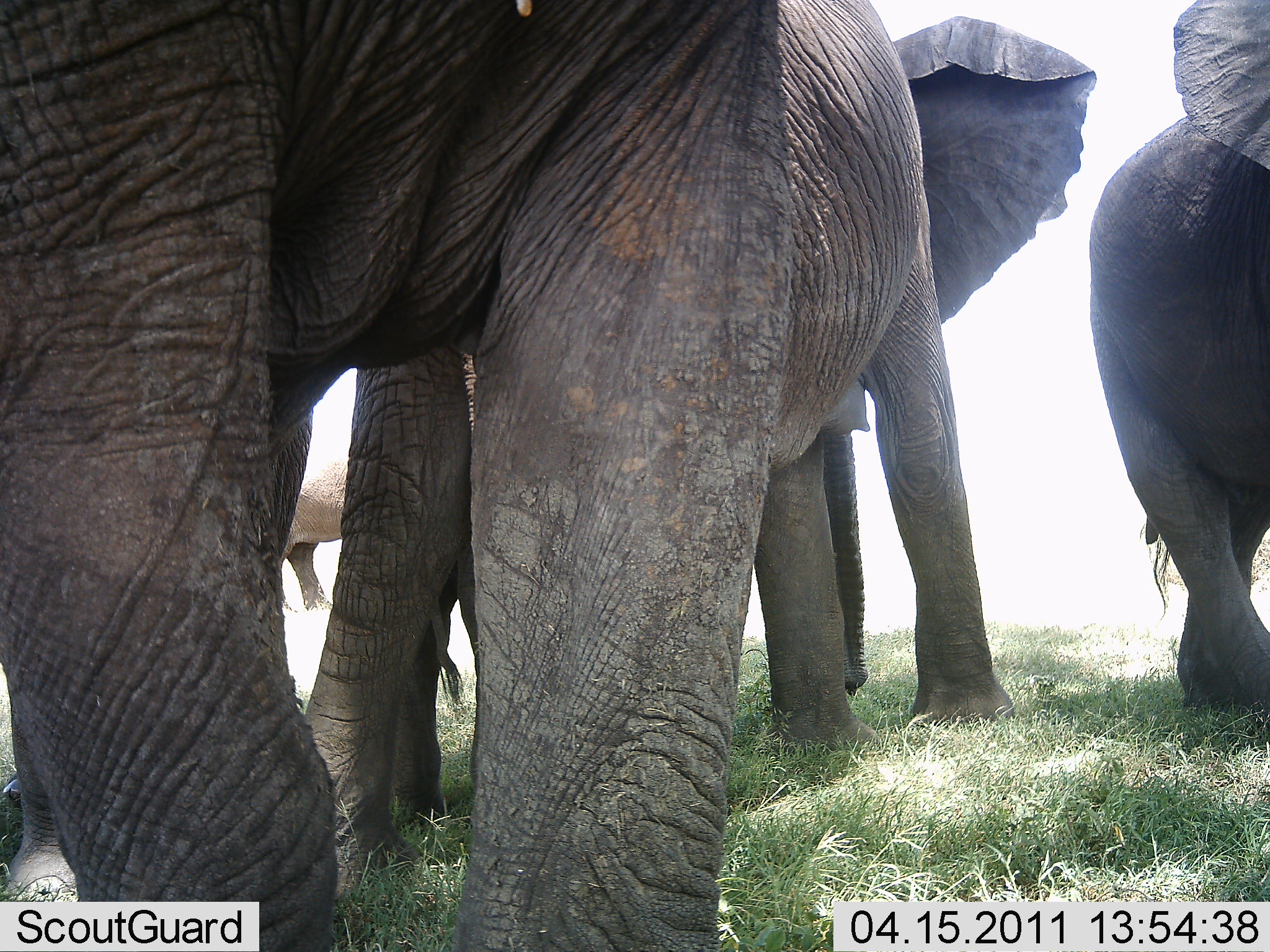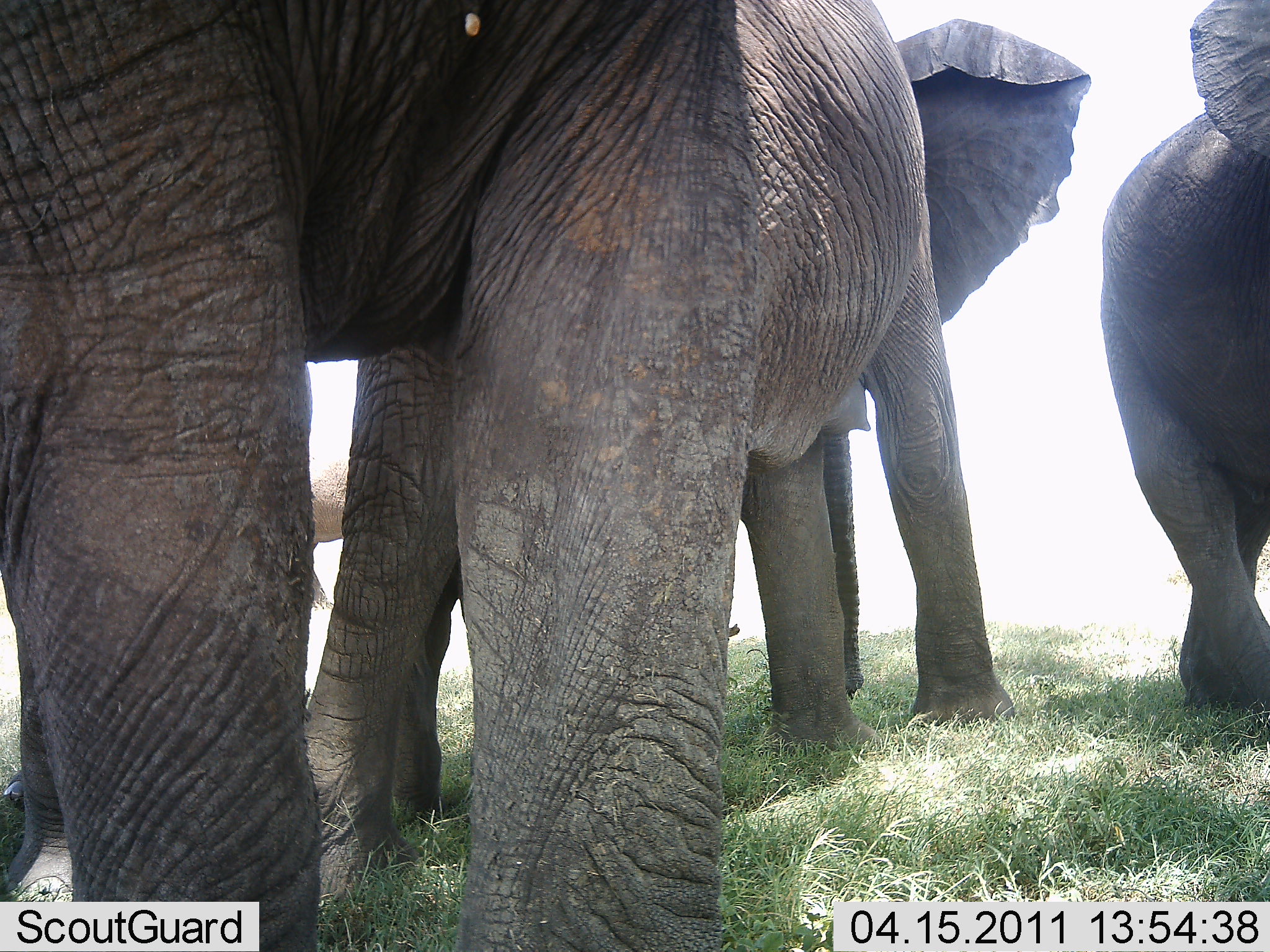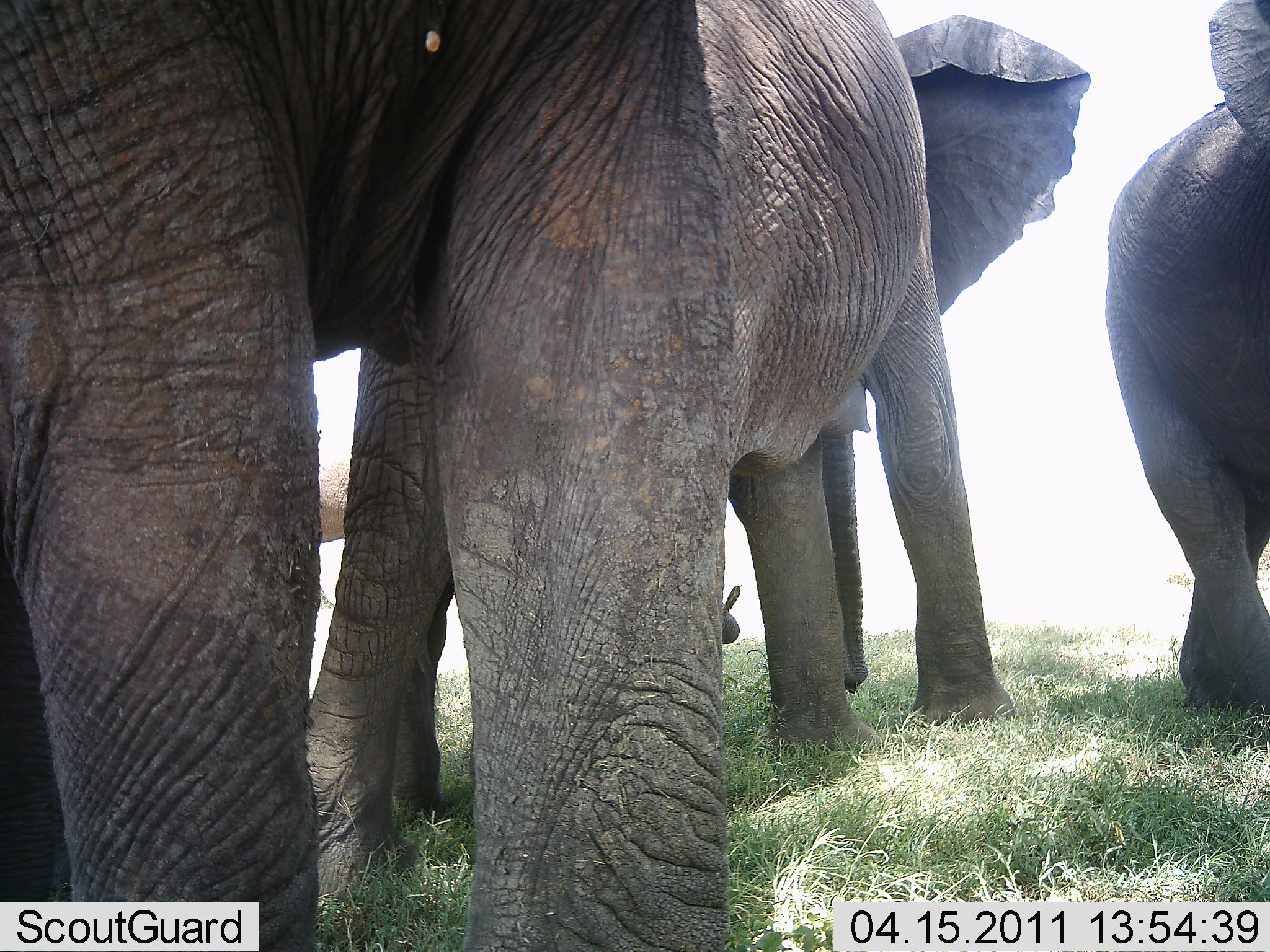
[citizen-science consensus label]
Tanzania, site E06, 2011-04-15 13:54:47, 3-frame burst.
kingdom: Animalia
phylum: Chordata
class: Mammalia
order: Proboscidea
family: Elephantidae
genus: Loxodonta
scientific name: Loxodonta africana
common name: african bush elephant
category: elephant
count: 4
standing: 83%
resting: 8%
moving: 33%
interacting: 0%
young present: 0%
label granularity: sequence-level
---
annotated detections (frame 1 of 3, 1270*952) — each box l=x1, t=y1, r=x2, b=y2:
animal: l=0, t=1, r=800, b=951; l=300, t=9, r=1103, b=899; l=1090, t=2, r=1270, b=712; l=277, t=460, r=353, b=611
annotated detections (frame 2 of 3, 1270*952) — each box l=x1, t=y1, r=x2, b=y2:
animal: l=0, t=1, r=1017, b=951; l=295, t=16, r=1094, b=908; l=1098, t=0, r=1270, b=713; l=308, t=455, r=355, b=608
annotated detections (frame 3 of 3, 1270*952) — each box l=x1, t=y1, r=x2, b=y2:
animal: l=0, t=1, r=1017, b=951; l=286, t=13, r=1090, b=901; l=1104, t=0, r=1270, b=711; l=301, t=409, r=379, b=622